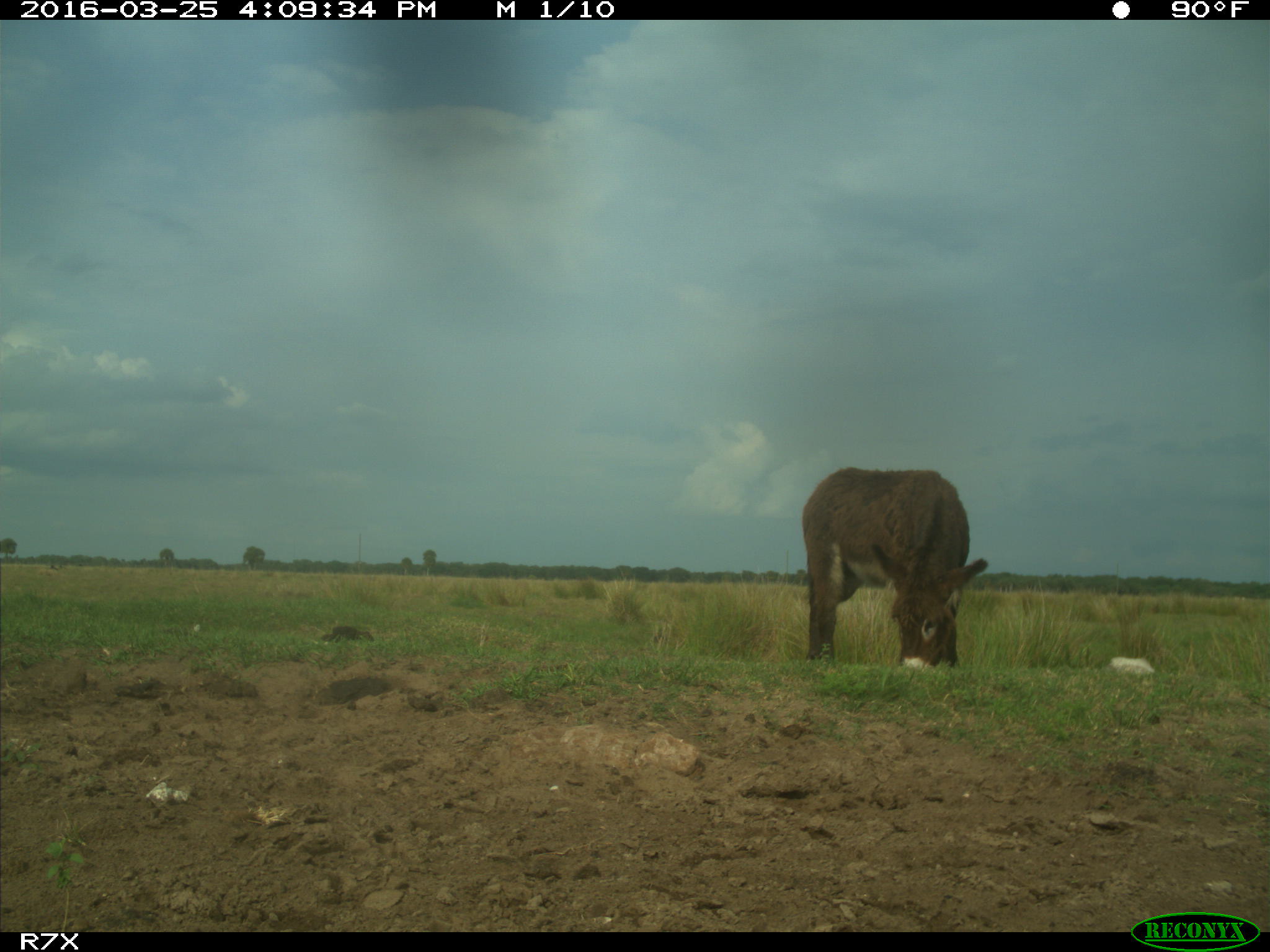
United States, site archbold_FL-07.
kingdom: Animalia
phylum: Chordata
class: Mammalia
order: Perissodactyla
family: Equidae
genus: Equus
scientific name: Equus africanus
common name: african wild ass